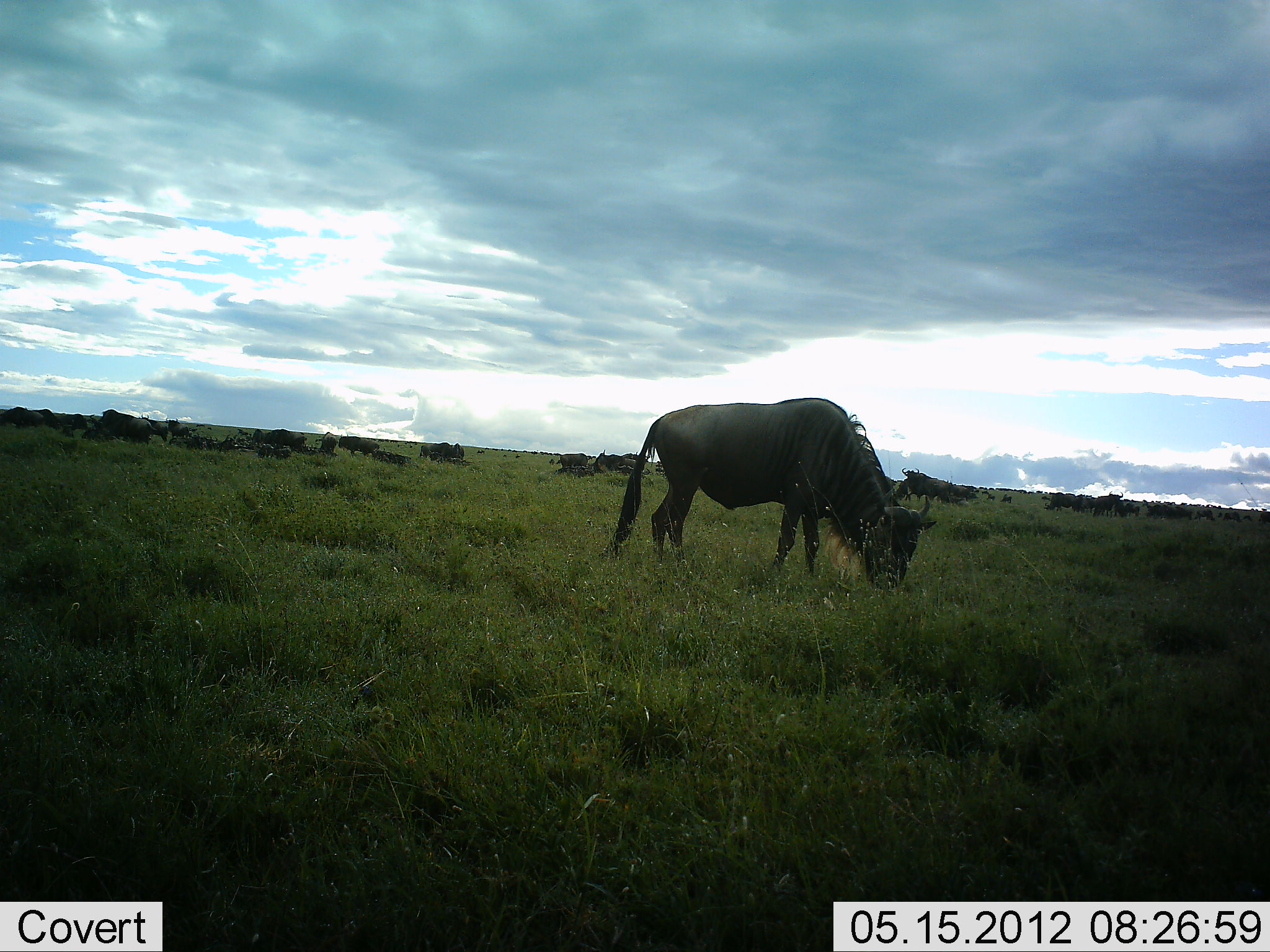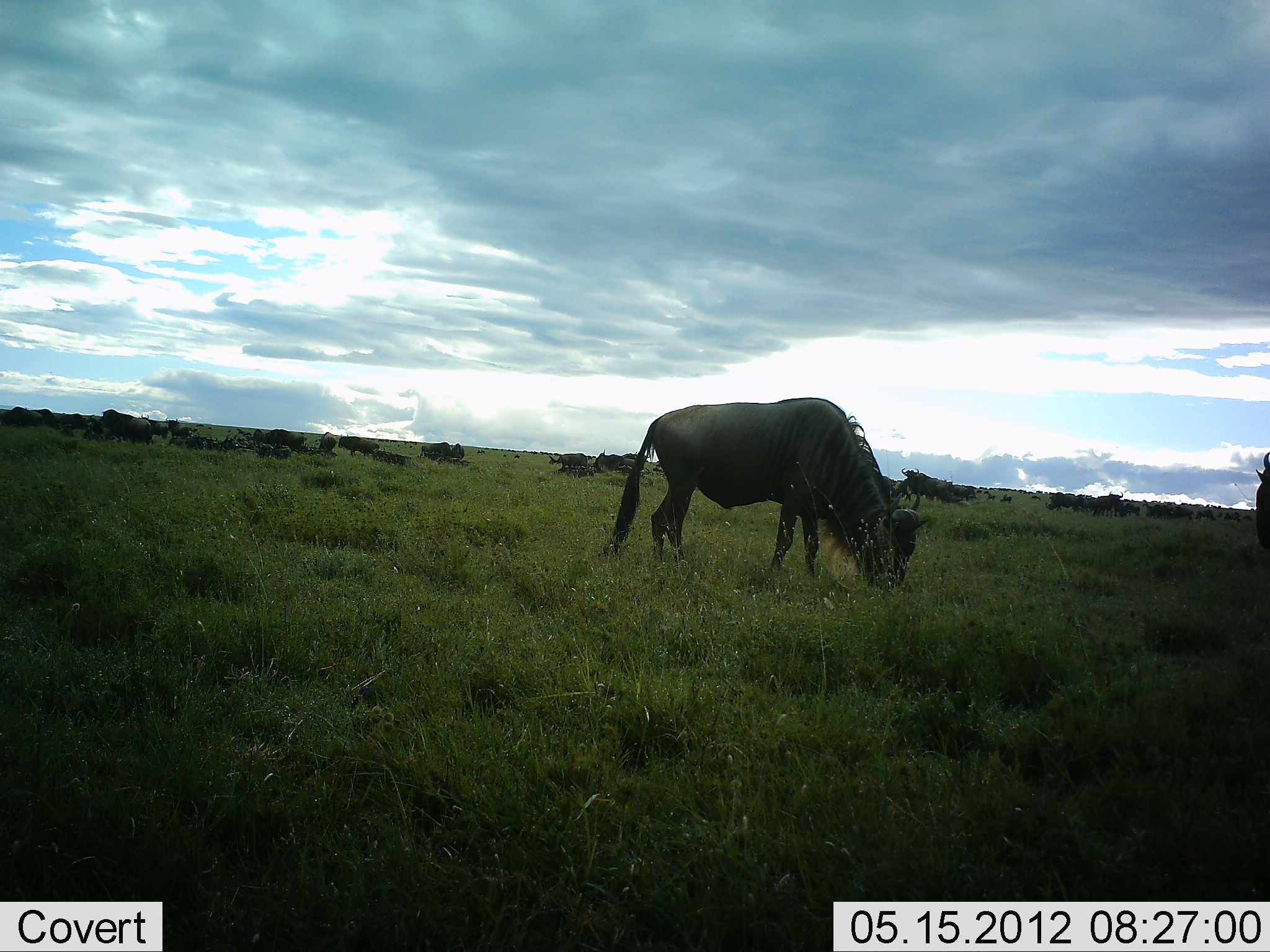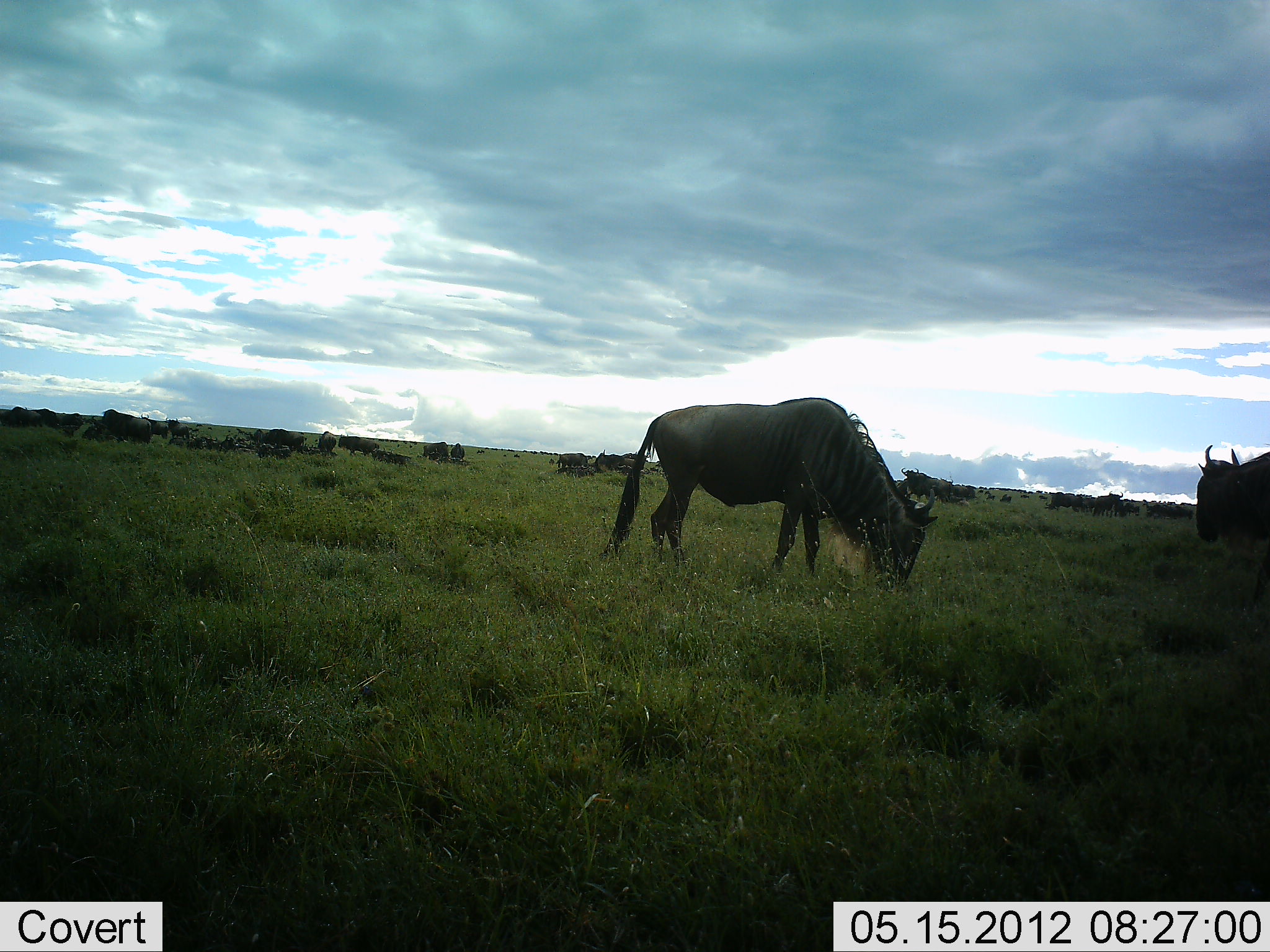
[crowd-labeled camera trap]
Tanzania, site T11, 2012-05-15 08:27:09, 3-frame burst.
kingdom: Animalia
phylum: Chordata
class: Mammalia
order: Artiodactyla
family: Bovidae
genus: Connochaetes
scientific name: Connochaetes taurinus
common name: blue wildebeest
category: wildebeest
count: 11-50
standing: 80%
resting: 50%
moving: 50%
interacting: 0%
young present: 0%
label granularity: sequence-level